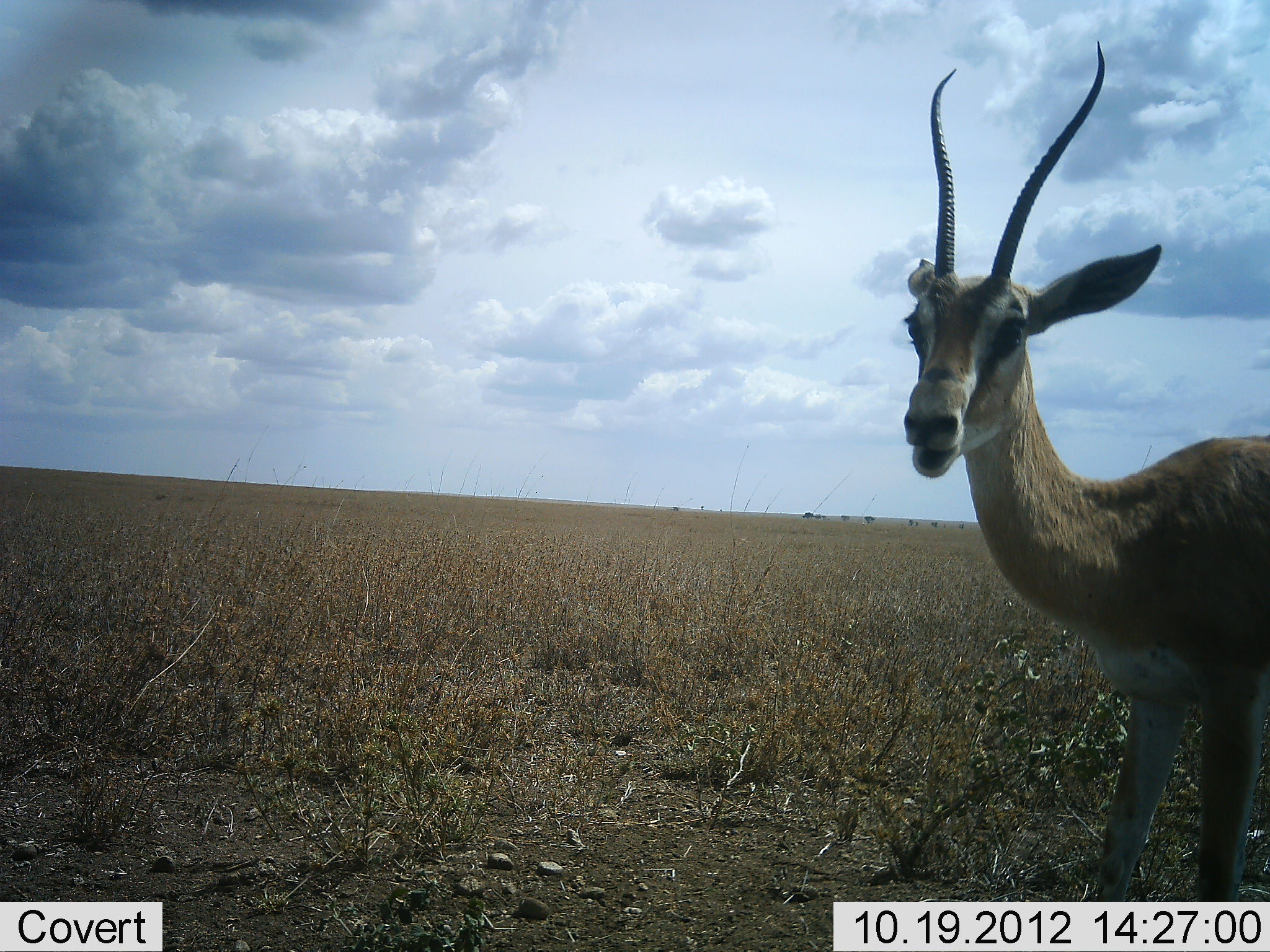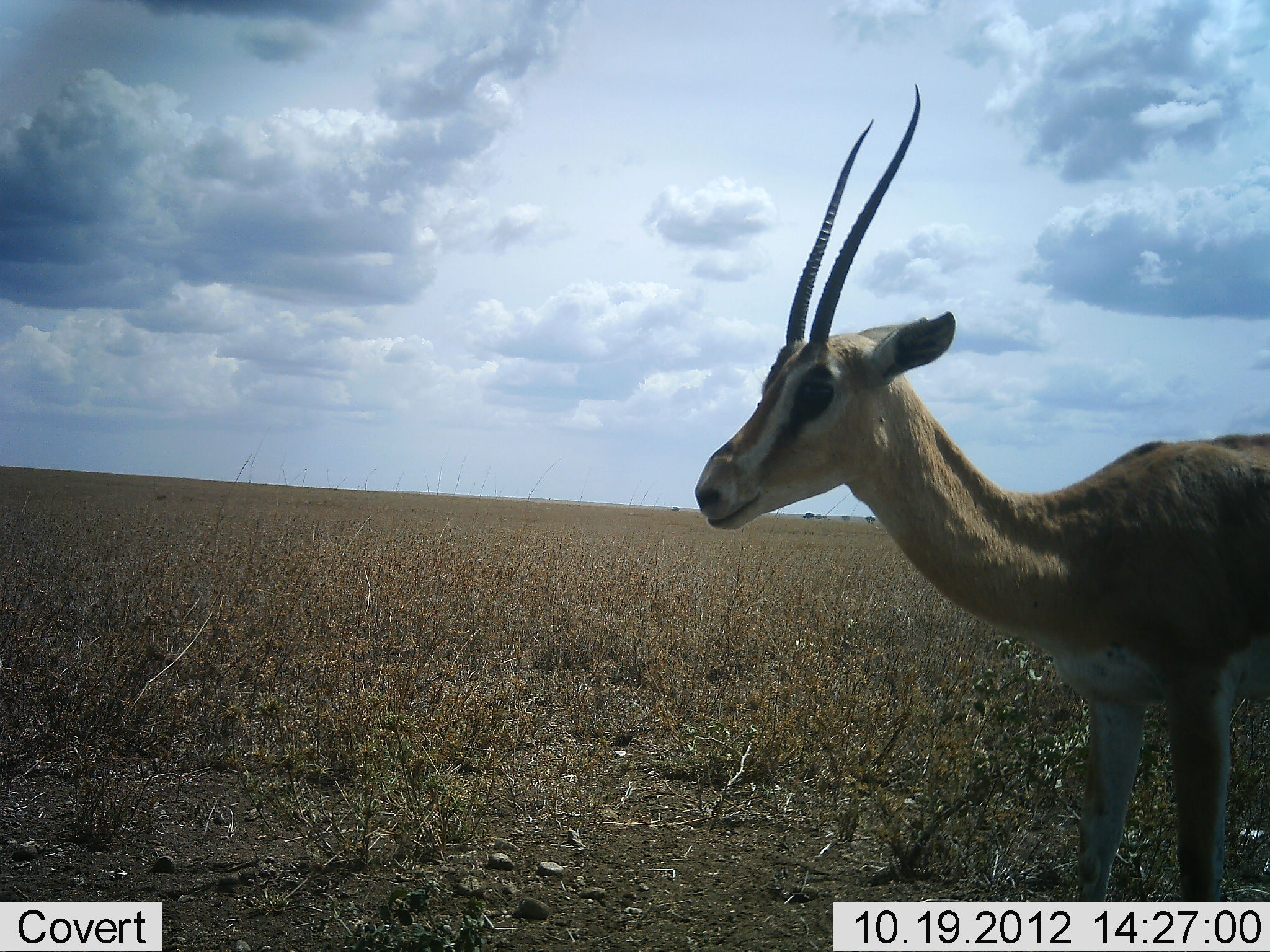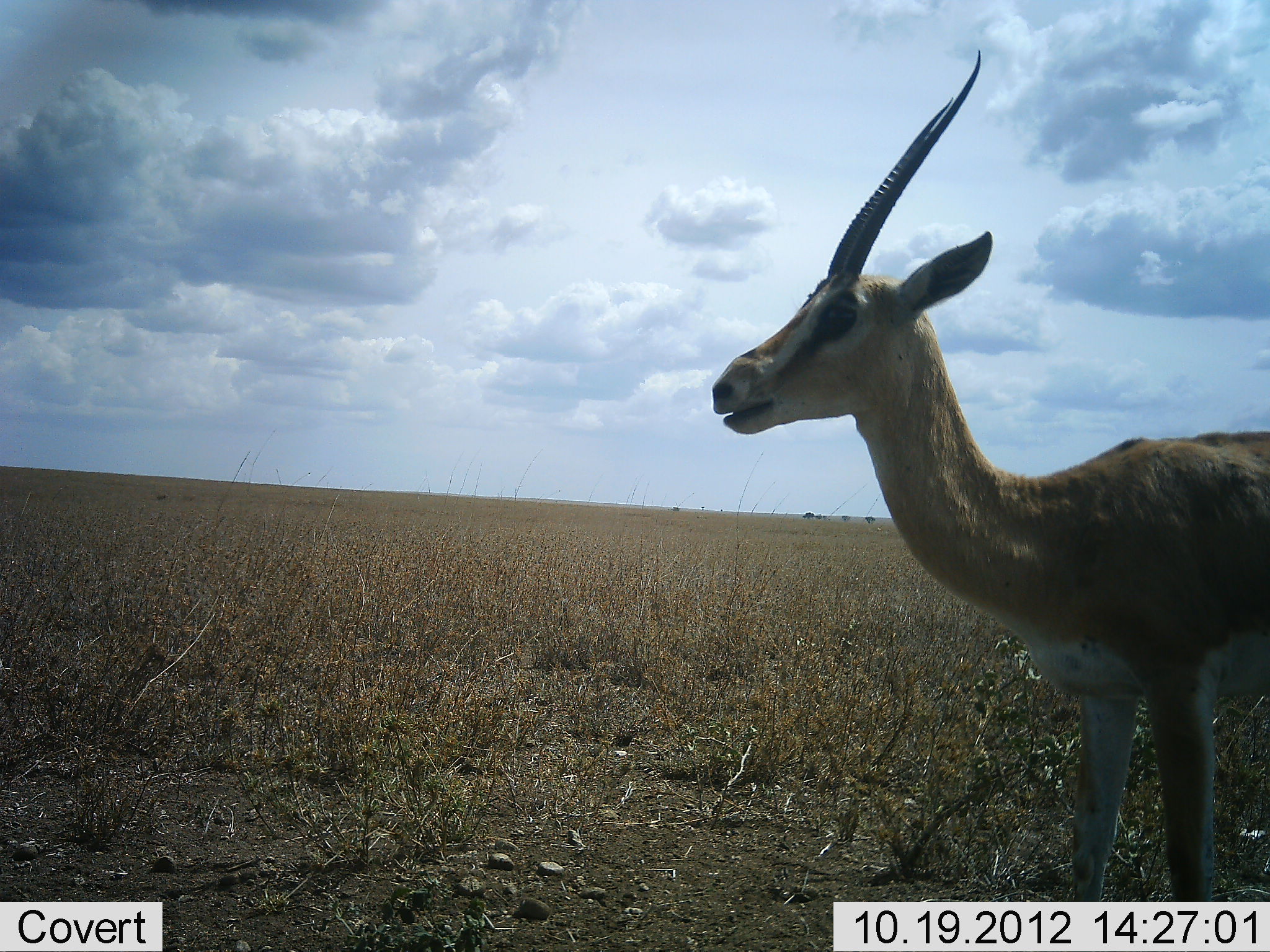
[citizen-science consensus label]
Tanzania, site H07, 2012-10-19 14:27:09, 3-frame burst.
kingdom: Animalia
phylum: Chordata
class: Mammalia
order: Artiodactyla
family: Bovidae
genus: Nanger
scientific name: Nanger granti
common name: grant's gazelle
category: gazellegrants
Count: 1.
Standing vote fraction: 90%.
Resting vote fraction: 0%.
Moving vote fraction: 20%.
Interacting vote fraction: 0%.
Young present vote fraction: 0%.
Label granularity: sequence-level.